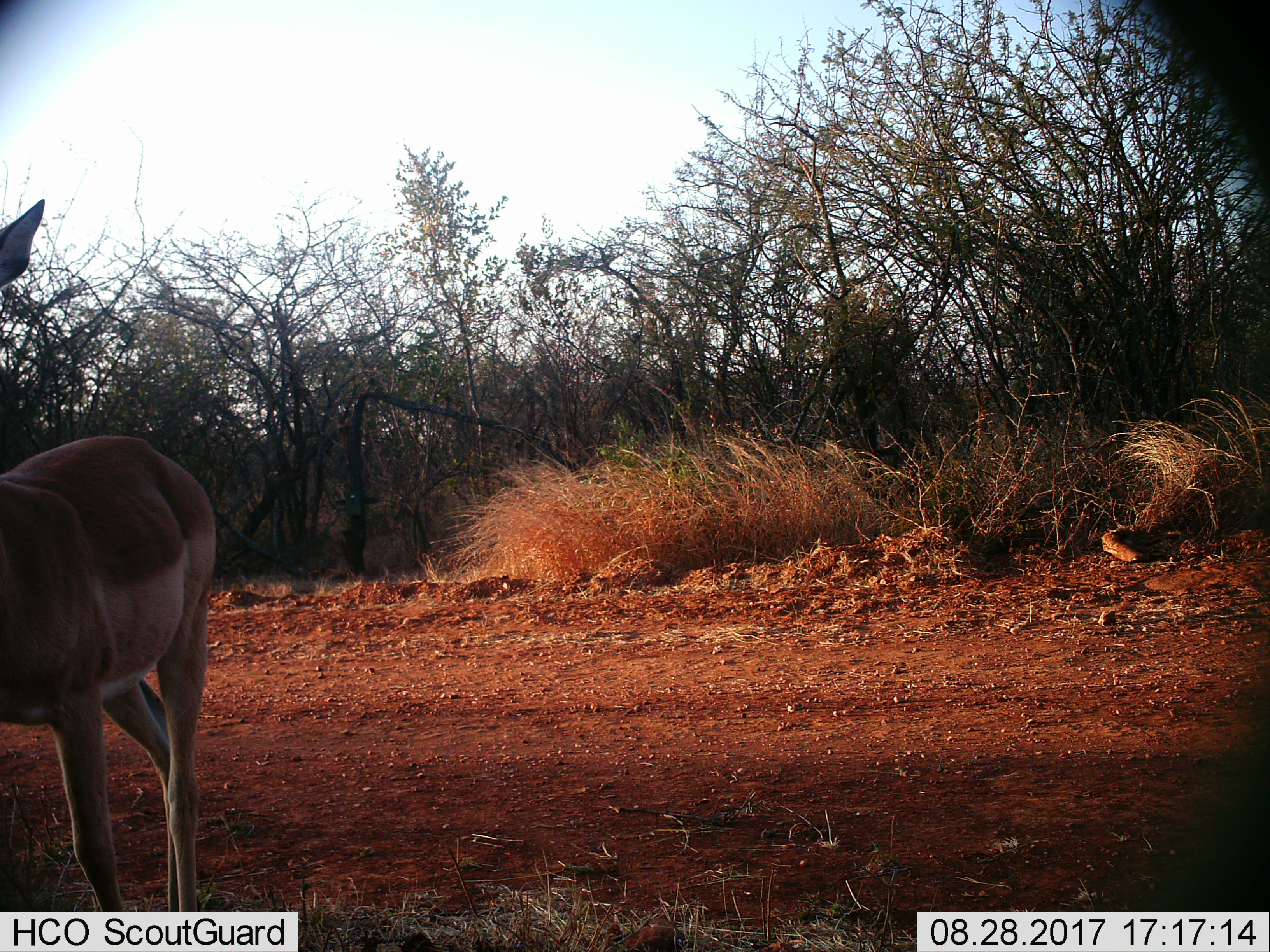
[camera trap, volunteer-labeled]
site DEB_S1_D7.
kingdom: Animalia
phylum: Chordata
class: Mammalia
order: Artiodactyla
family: Bovidae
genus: Aepyceros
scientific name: Aepyceros melampus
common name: impala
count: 1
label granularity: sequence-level